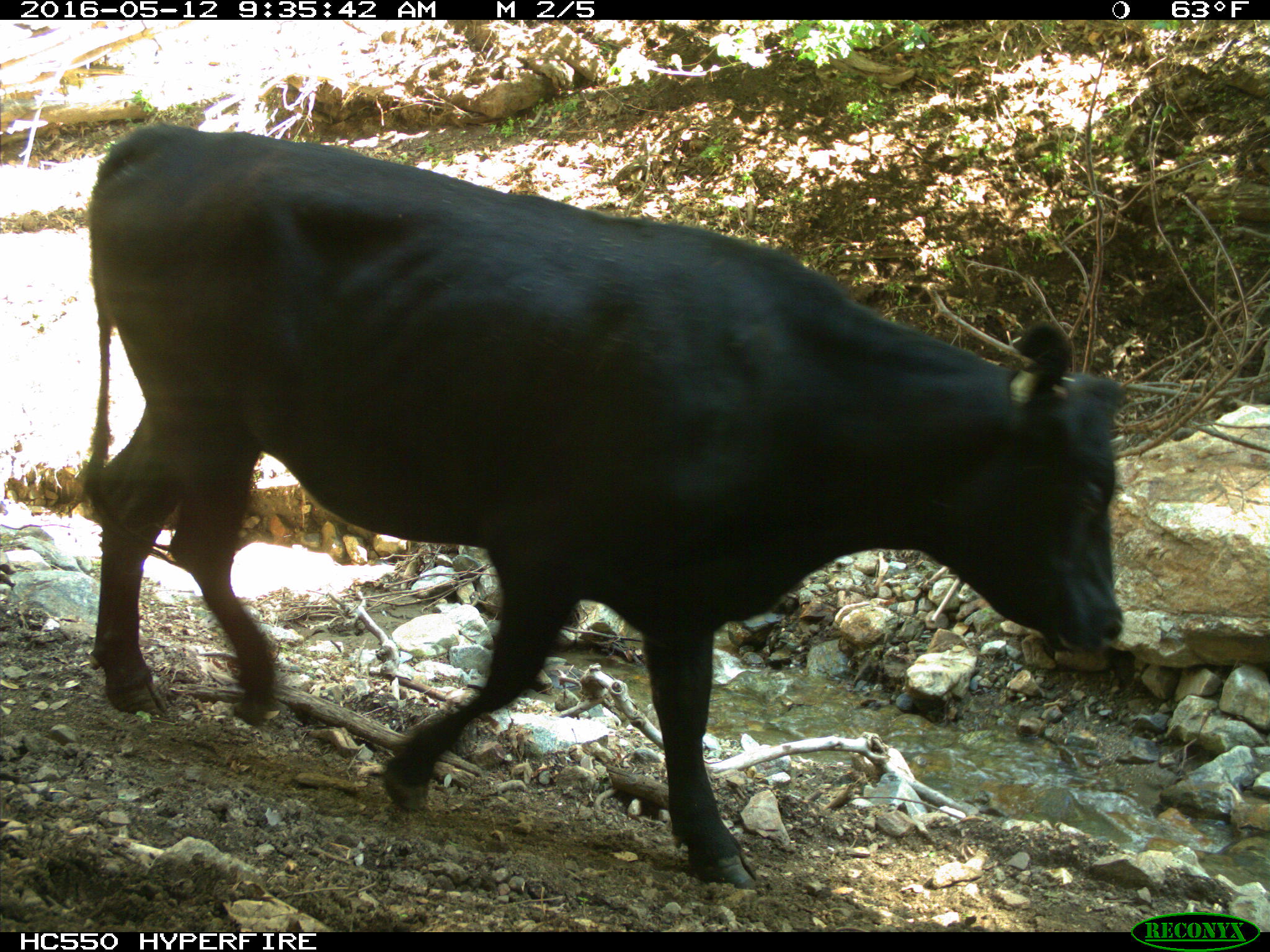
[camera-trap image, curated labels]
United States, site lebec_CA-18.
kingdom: Animalia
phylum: Chordata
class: Mammalia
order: Artiodactyla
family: Bovidae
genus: Bos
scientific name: Bos taurus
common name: domestic cow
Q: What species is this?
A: Bos taurus (domestic cow).